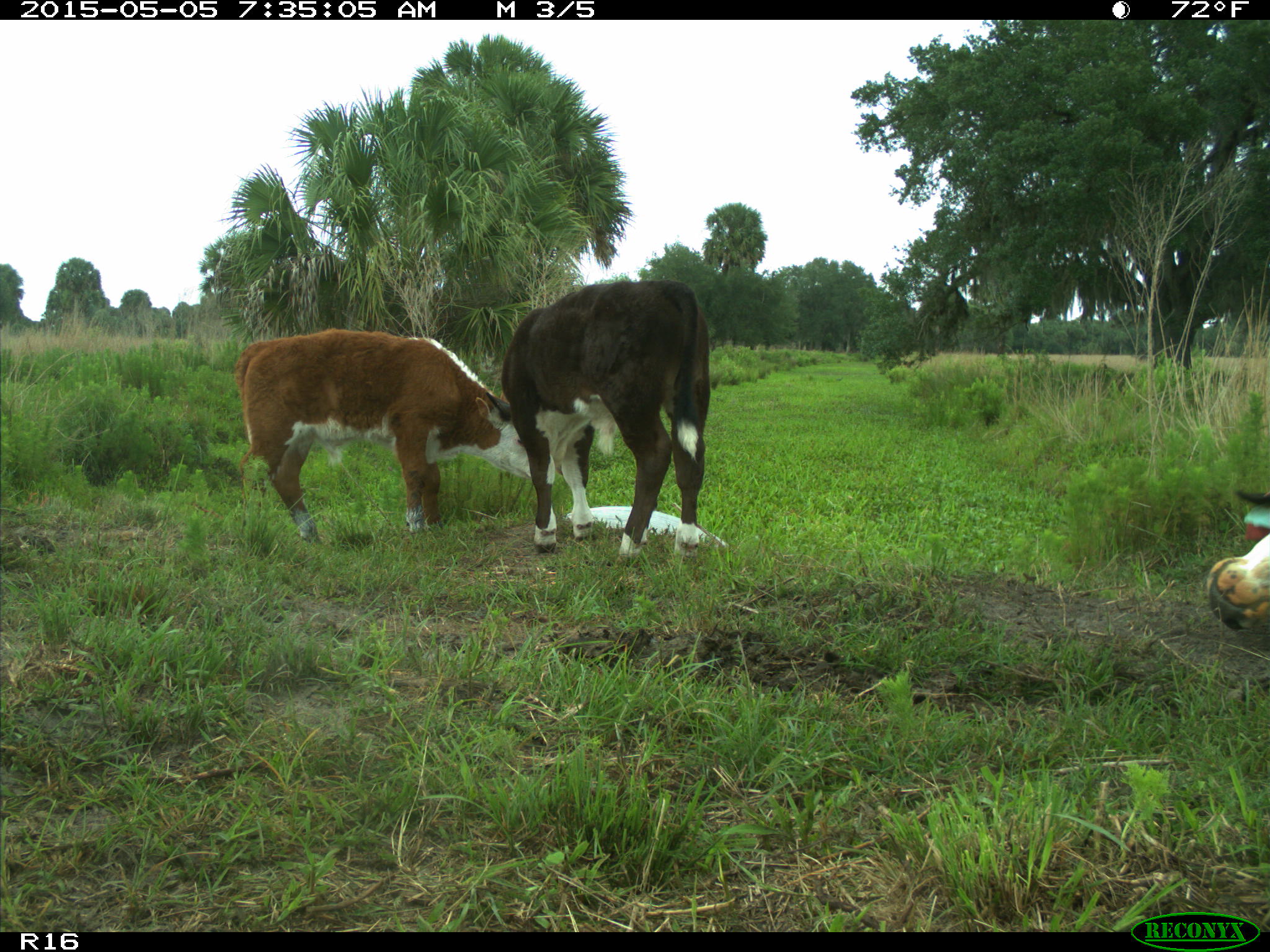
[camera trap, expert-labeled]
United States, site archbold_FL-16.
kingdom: Animalia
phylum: Chordata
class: Mammalia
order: Artiodactyla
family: Bovidae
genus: Bos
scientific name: Bos taurus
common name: domestic cow